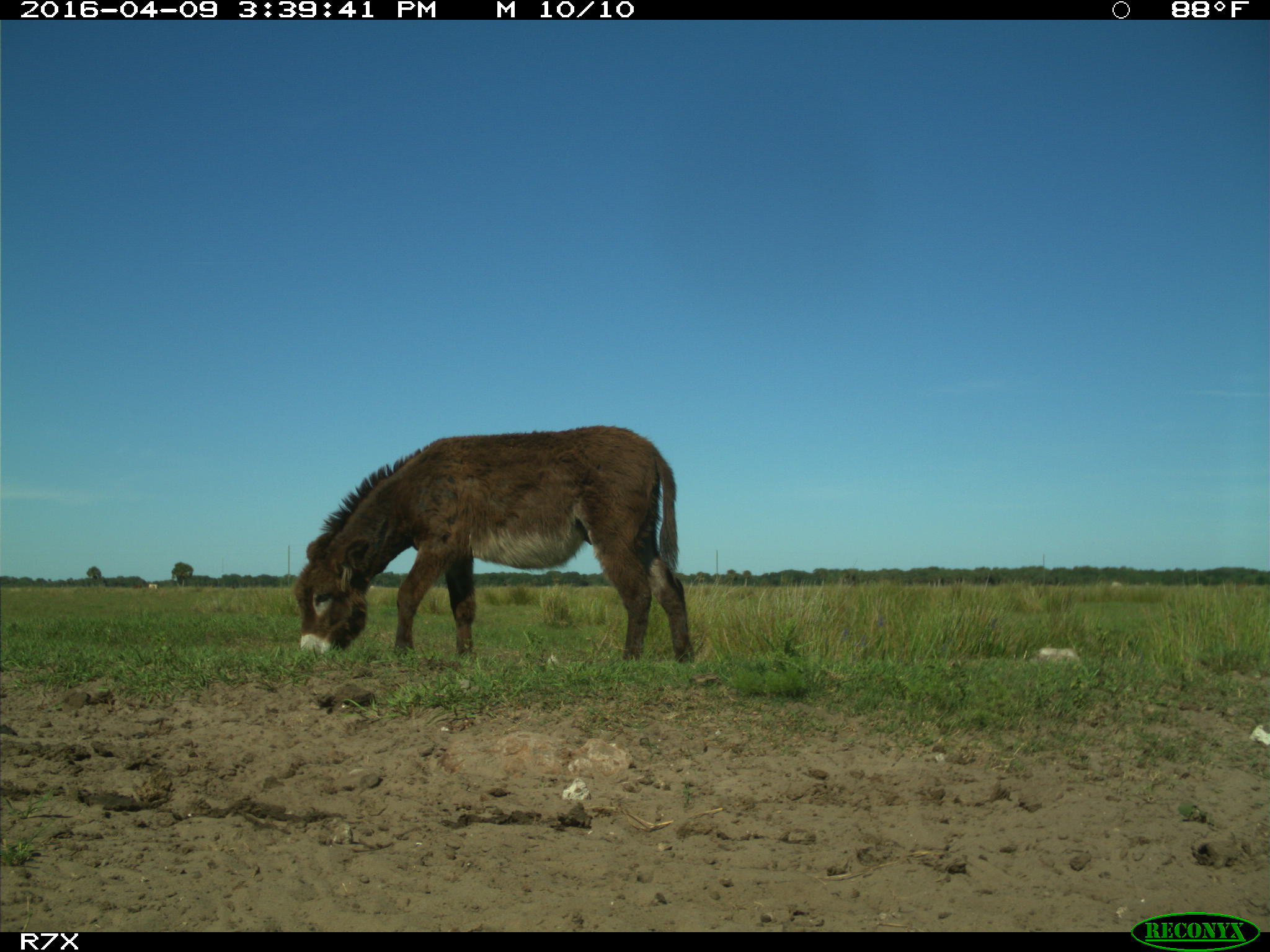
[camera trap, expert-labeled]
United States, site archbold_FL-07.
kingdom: Animalia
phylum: Chordata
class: Mammalia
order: Artiodactyla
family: Bovidae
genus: Bos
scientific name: Bos taurus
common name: domestic cow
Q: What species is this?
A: Bos taurus (domestic cow).